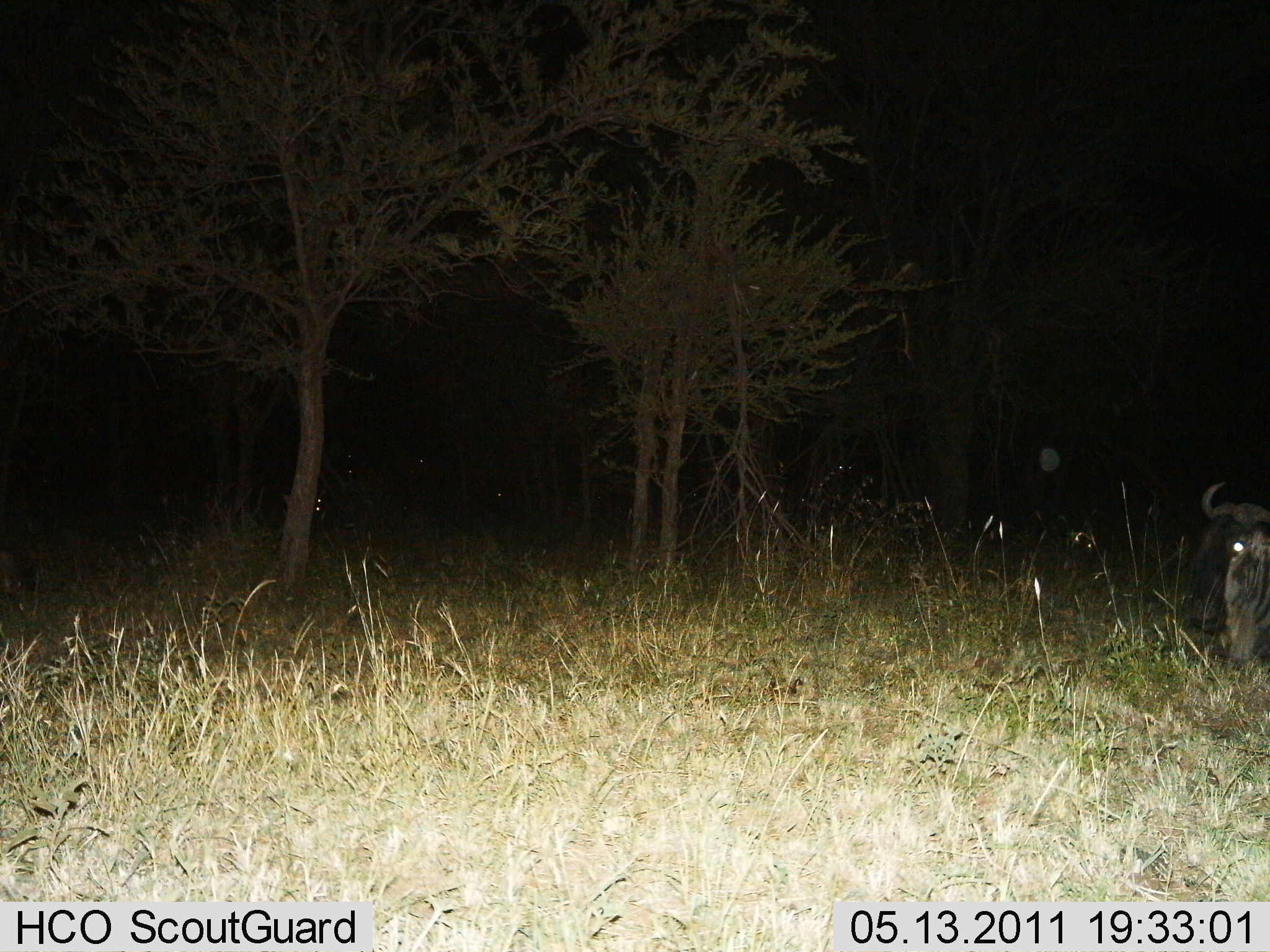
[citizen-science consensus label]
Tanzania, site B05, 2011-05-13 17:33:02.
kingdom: Animalia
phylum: Chordata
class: Mammalia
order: Artiodactyla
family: Bovidae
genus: Connochaetes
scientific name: Connochaetes taurinus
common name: blue wildebeest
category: wildebeest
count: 1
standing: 50%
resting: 40%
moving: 0%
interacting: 0%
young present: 0%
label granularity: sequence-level